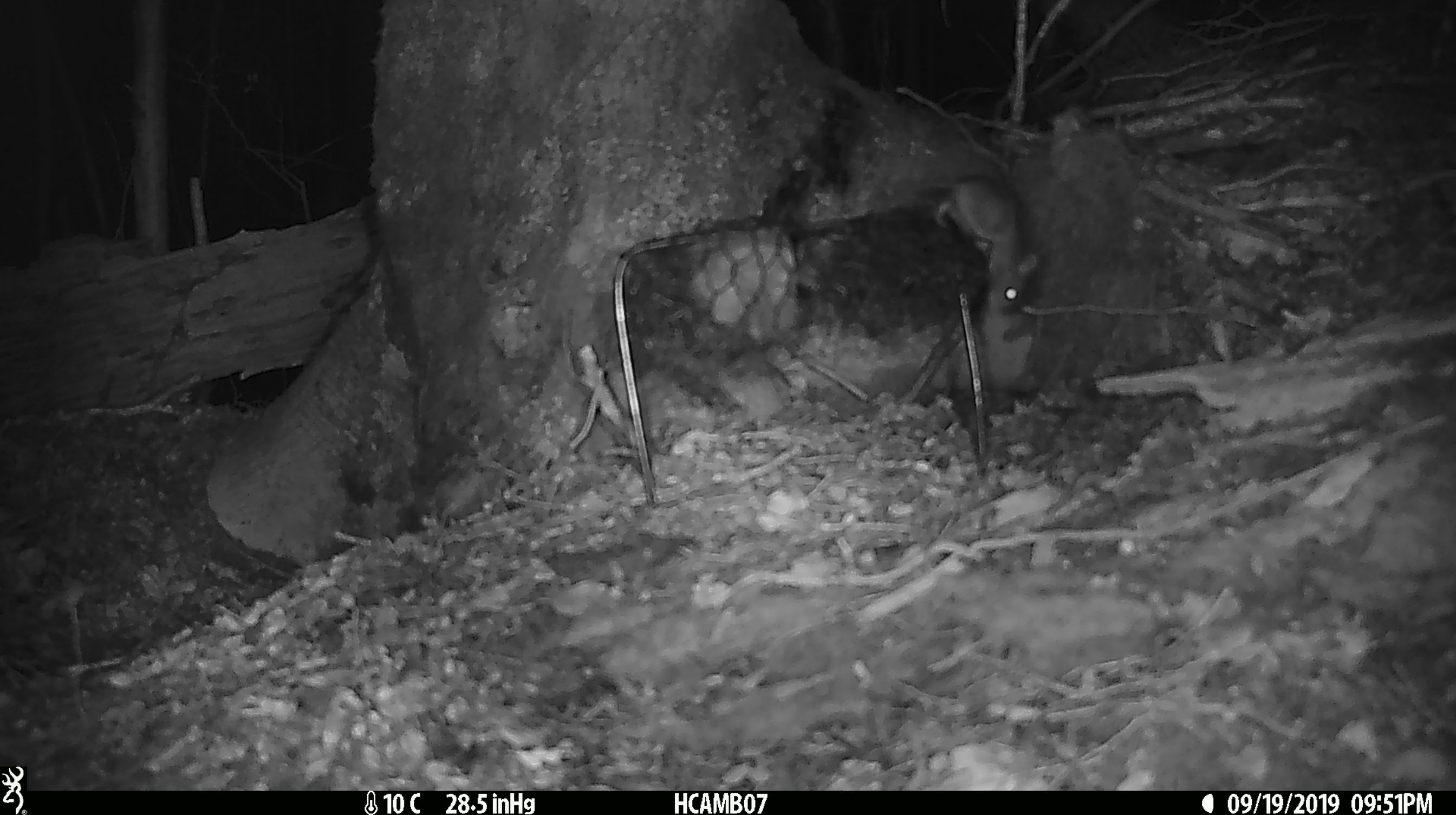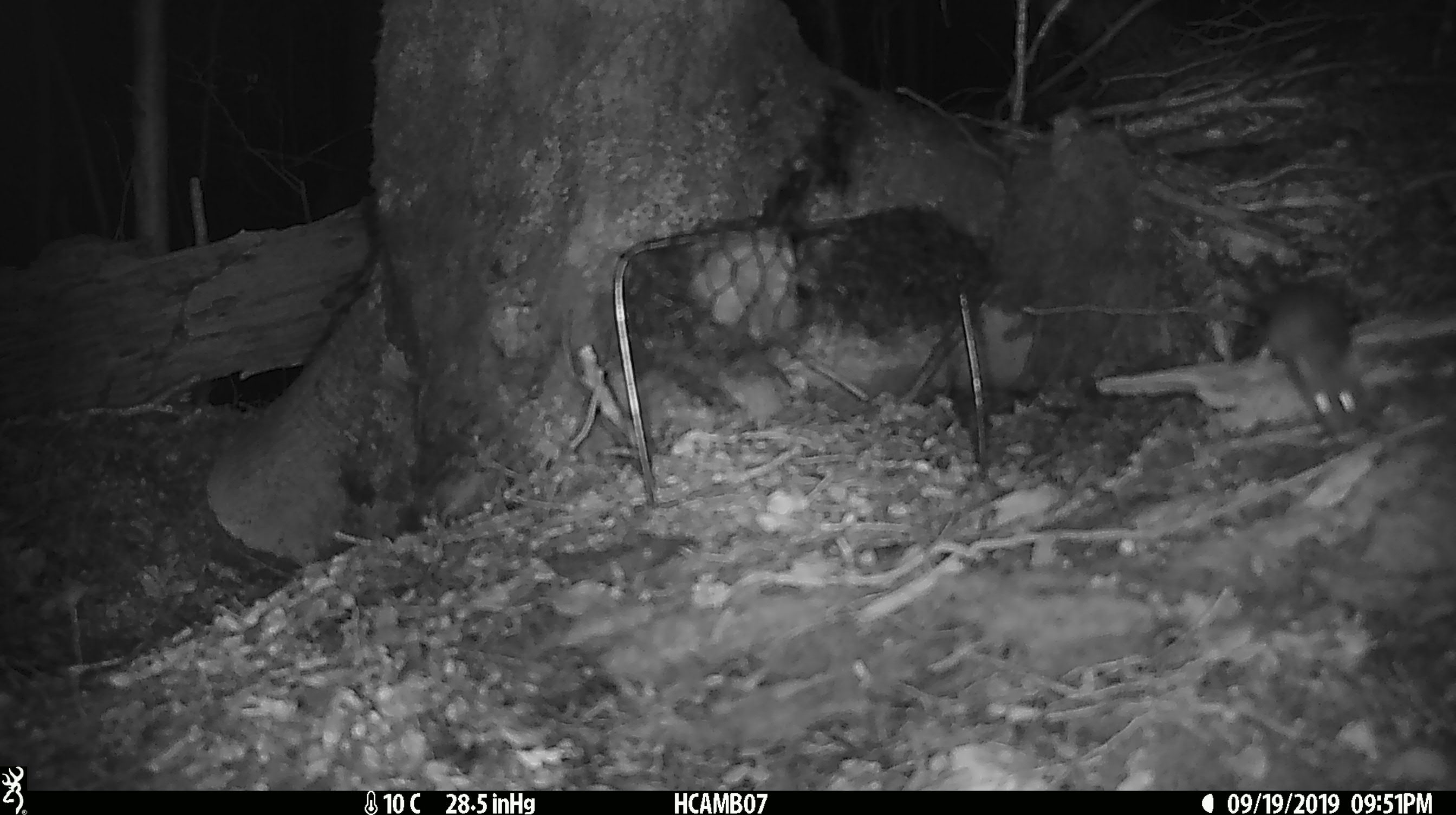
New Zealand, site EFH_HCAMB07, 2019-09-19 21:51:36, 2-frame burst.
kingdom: Animalia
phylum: Chordata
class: Mammalia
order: Rodentia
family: Muridae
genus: Mus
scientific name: Mus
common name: mouse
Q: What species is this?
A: Mouse (Mus).